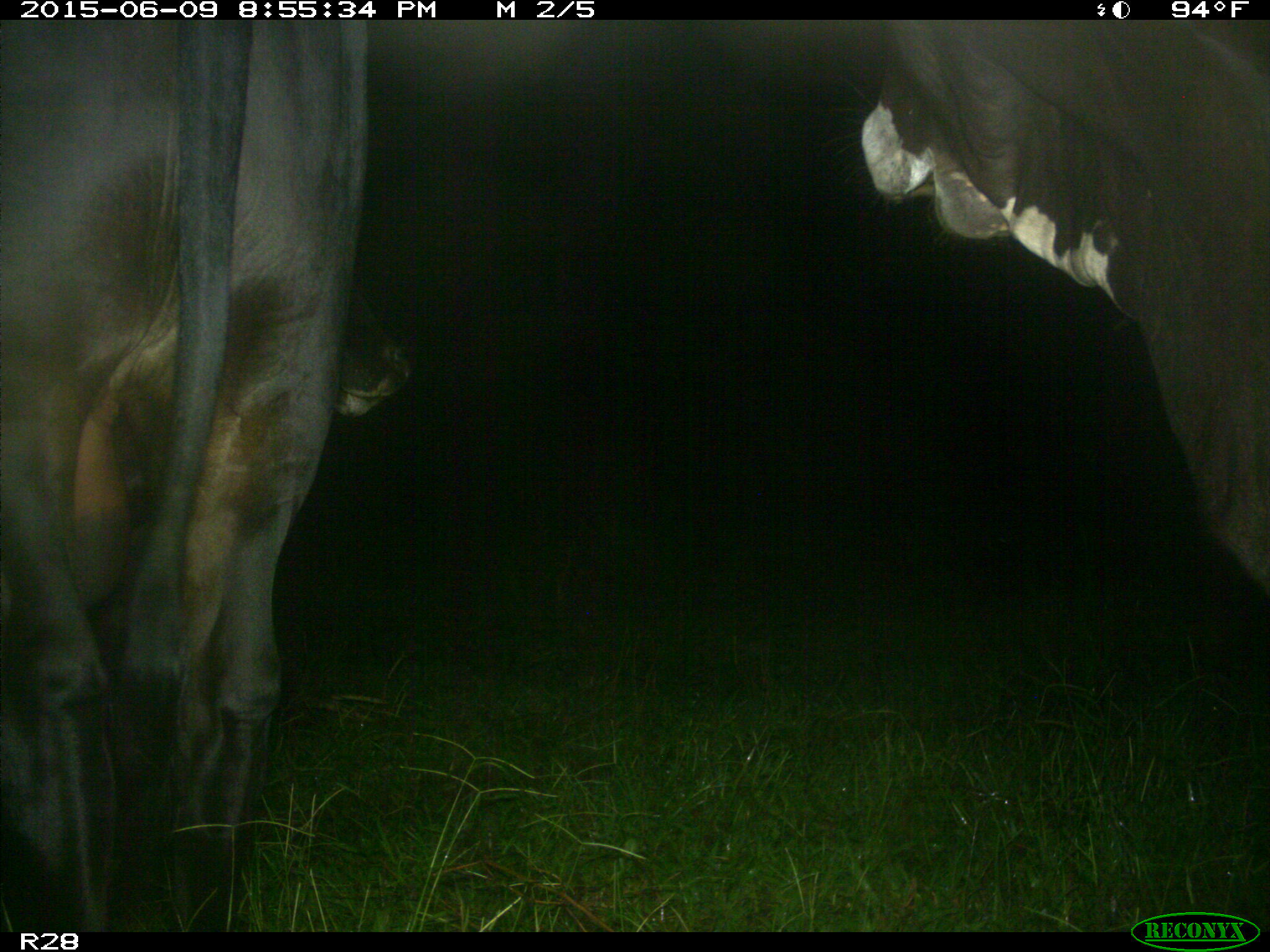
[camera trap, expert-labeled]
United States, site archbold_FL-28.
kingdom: Animalia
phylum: Chordata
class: Mammalia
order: Artiodactyla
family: Bovidae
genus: Bos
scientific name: Bos taurus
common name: domestic cow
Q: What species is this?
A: Bos taurus (domestic cow).